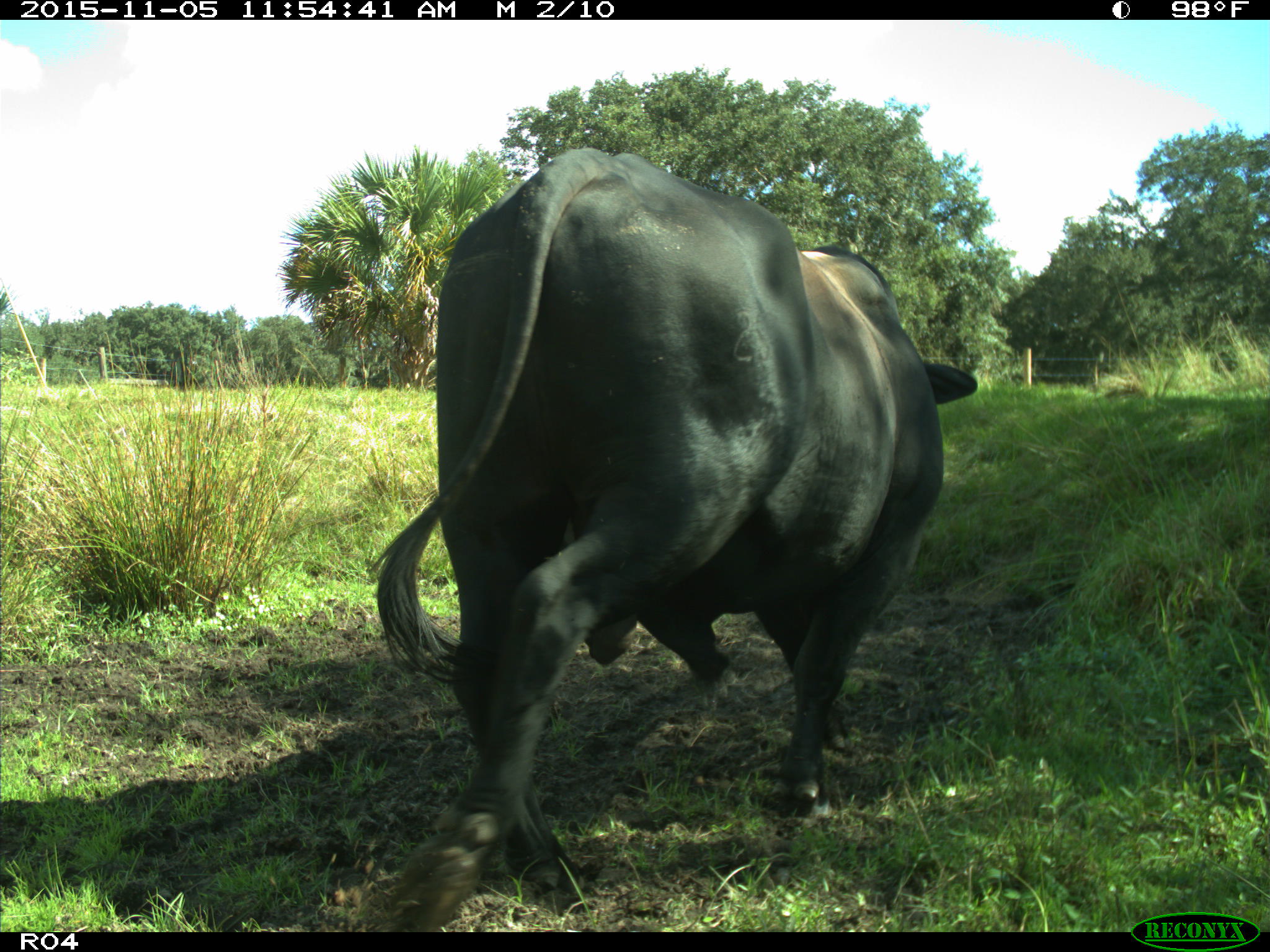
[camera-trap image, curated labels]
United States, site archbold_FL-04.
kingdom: Animalia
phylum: Chordata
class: Mammalia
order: Artiodactyla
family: Bovidae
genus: Bos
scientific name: Bos taurus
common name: domestic cow